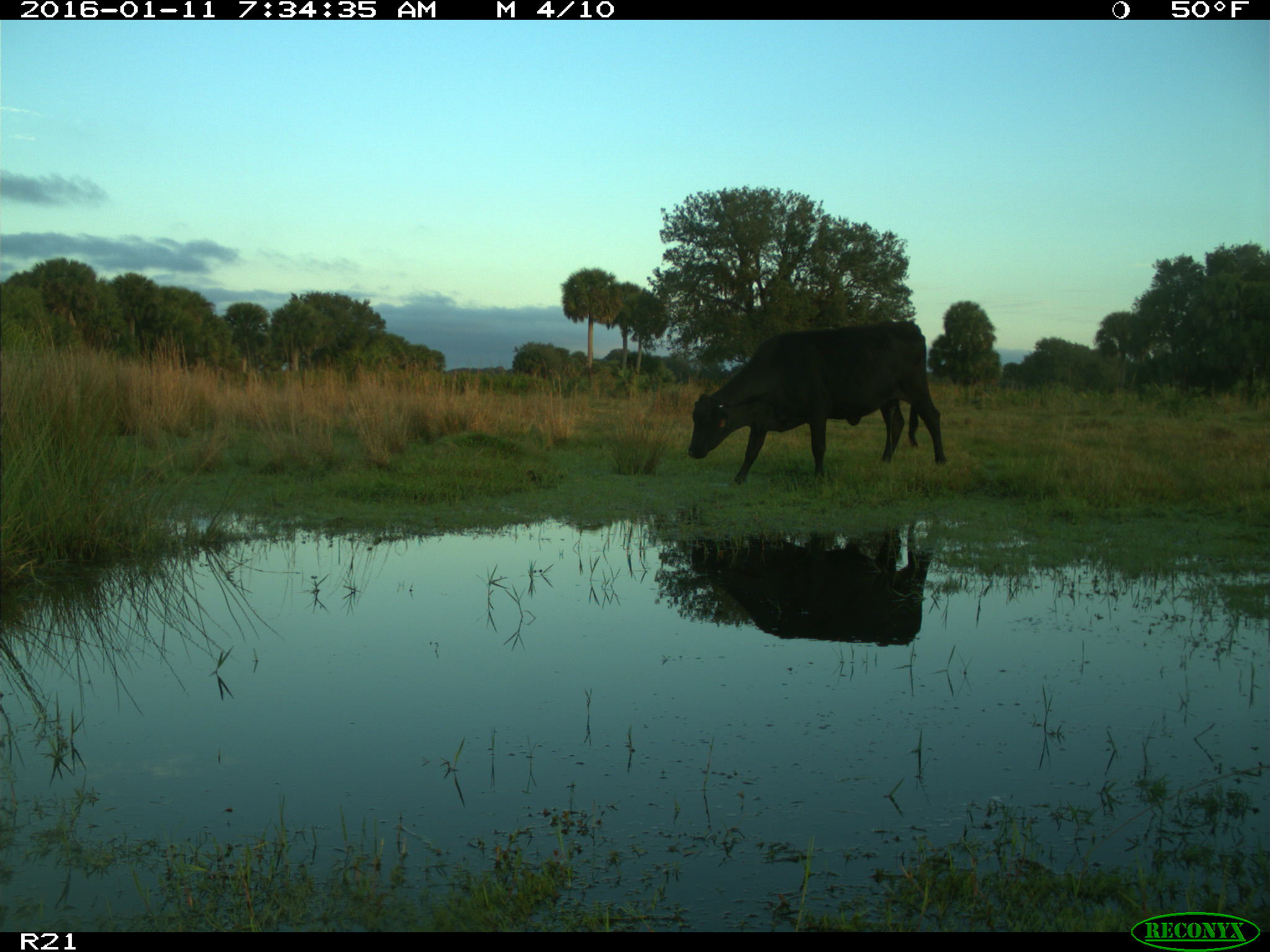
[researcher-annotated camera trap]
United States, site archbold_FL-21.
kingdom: Animalia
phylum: Chordata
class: Mammalia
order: Artiodactyla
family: Bovidae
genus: Bos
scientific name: Bos taurus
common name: domestic cow